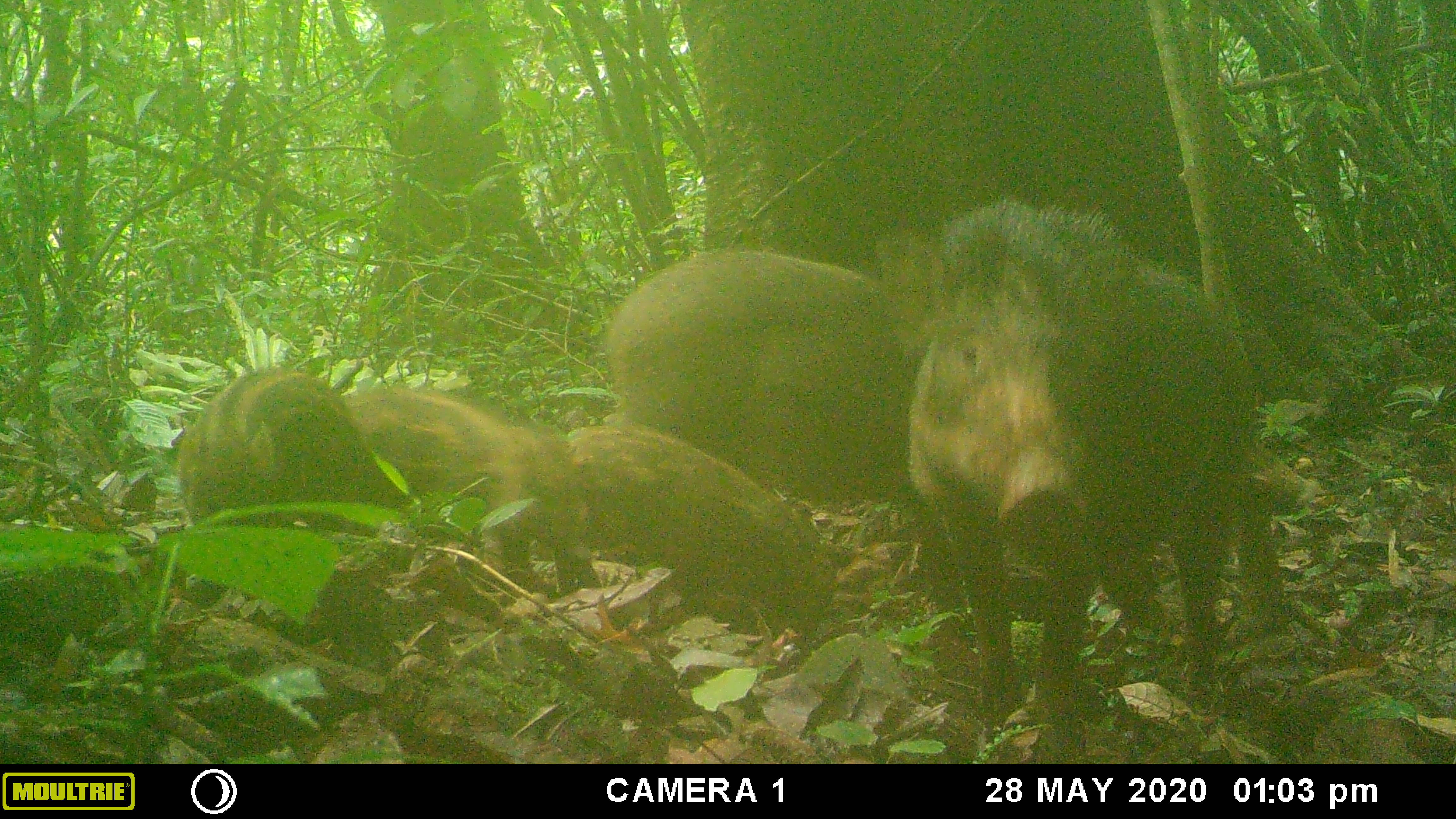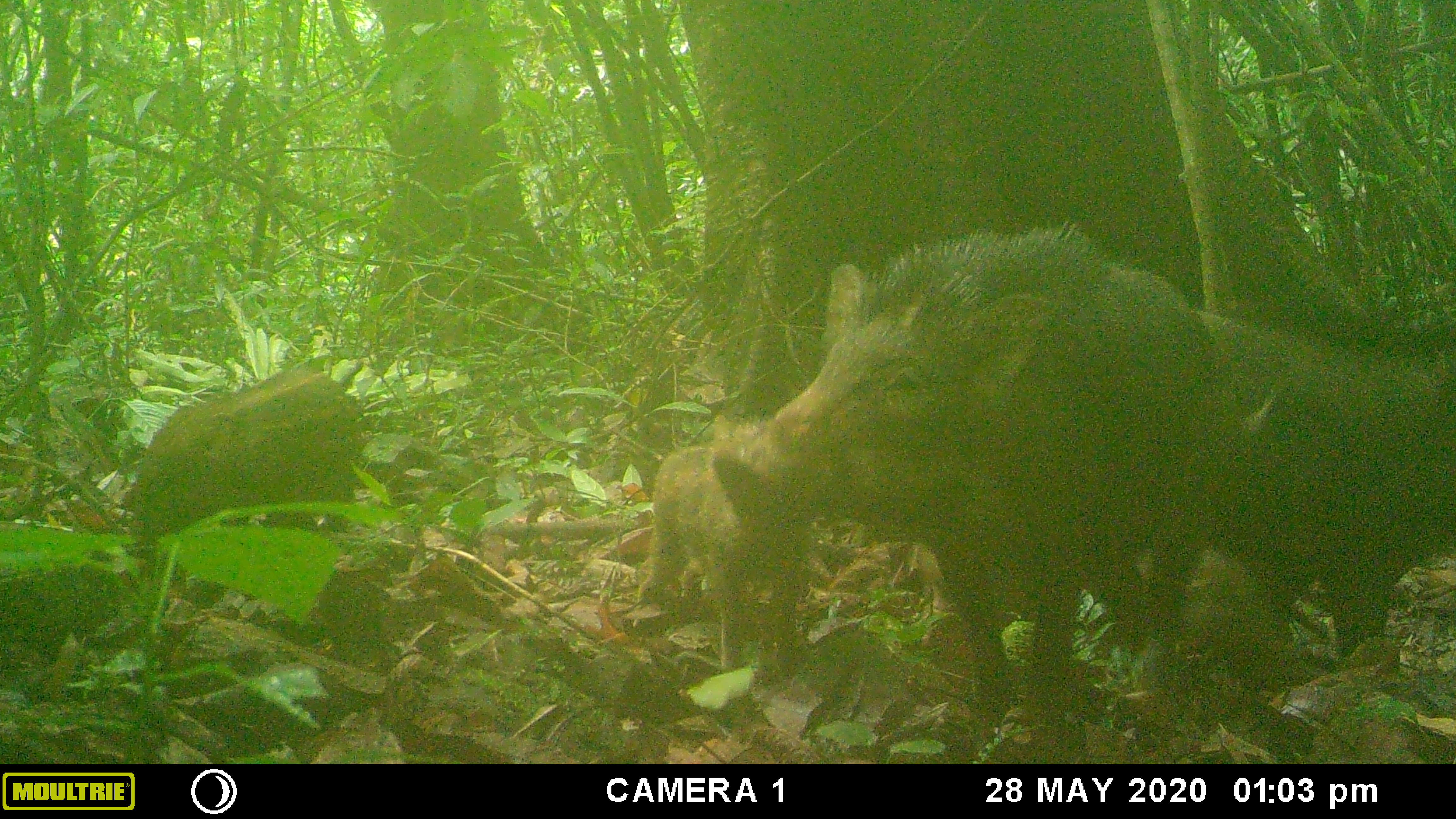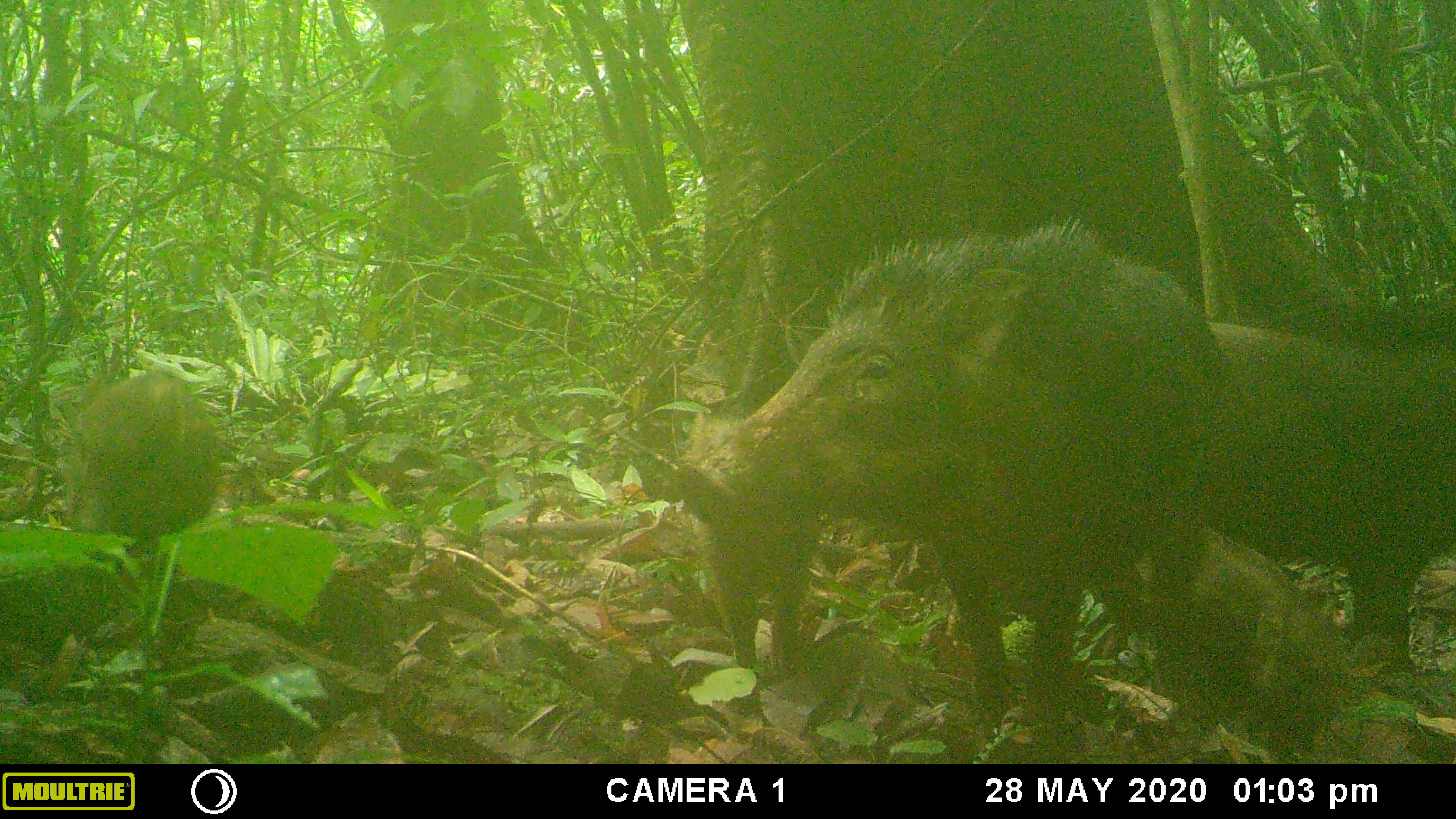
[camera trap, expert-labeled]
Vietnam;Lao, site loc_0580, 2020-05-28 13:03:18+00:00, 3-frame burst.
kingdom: Animalia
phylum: Chordata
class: Mammalia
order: Artiodactyla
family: Suidae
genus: Sus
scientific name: Sus scrofa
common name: eurasian wild pig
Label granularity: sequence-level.